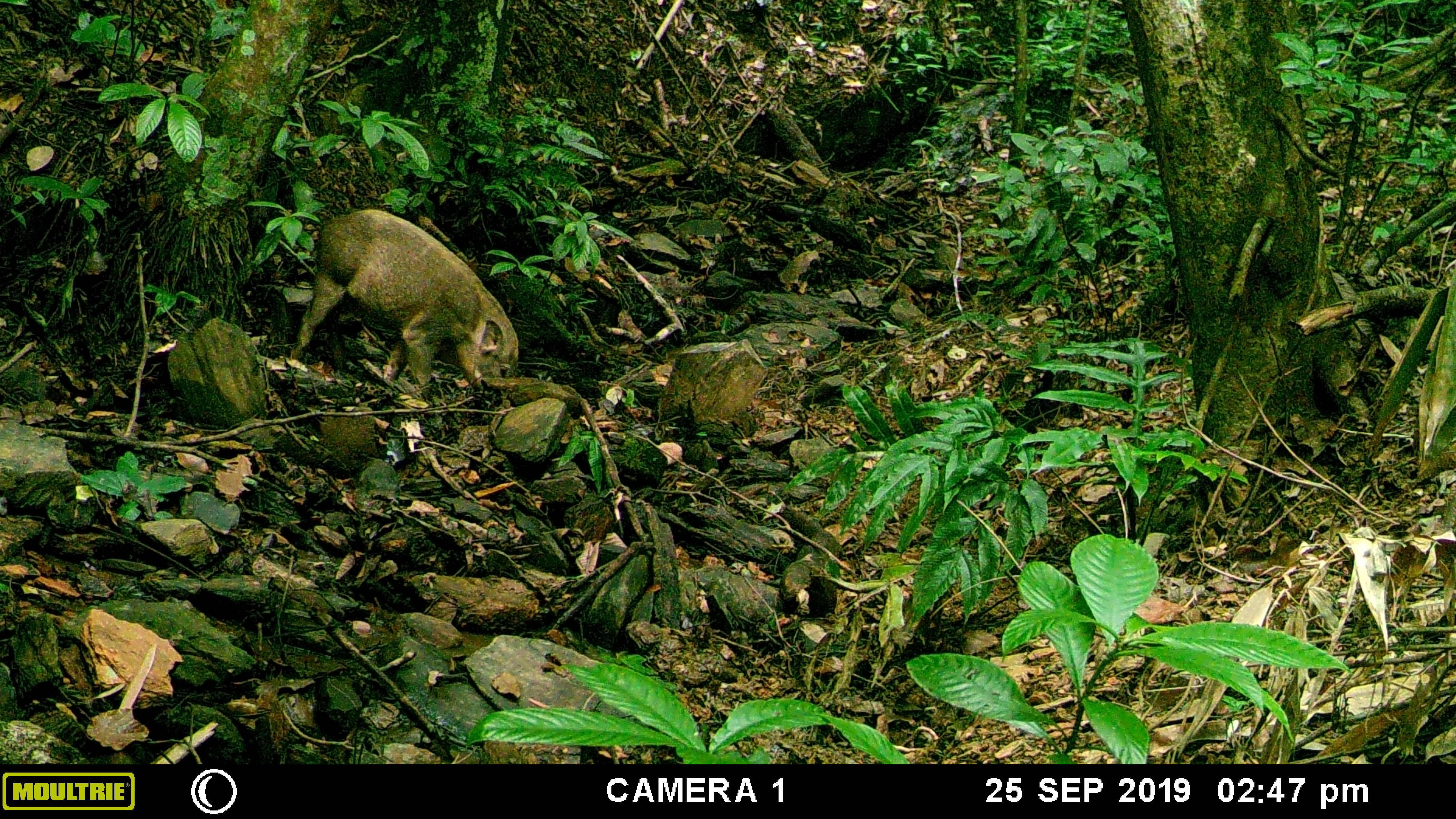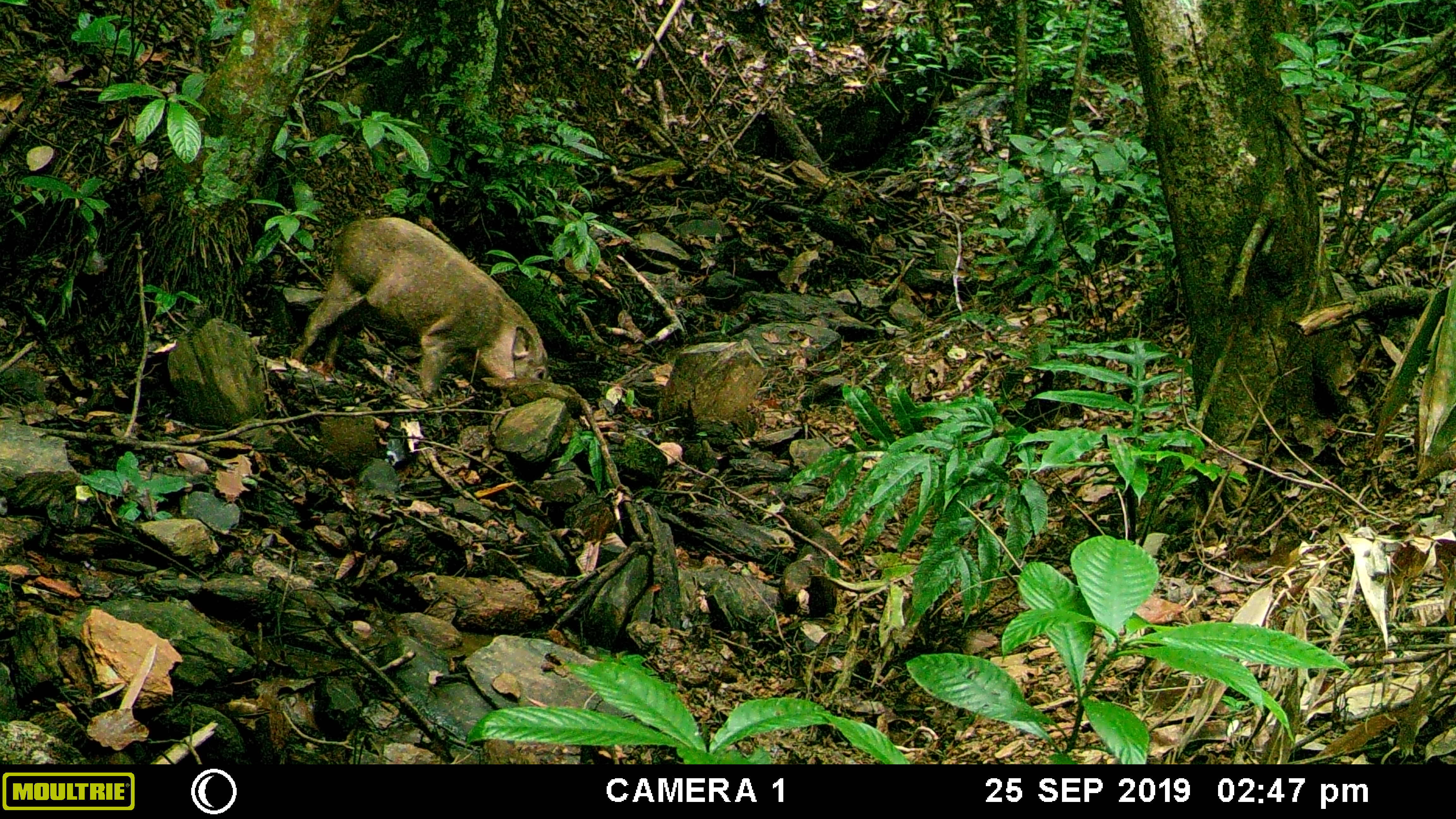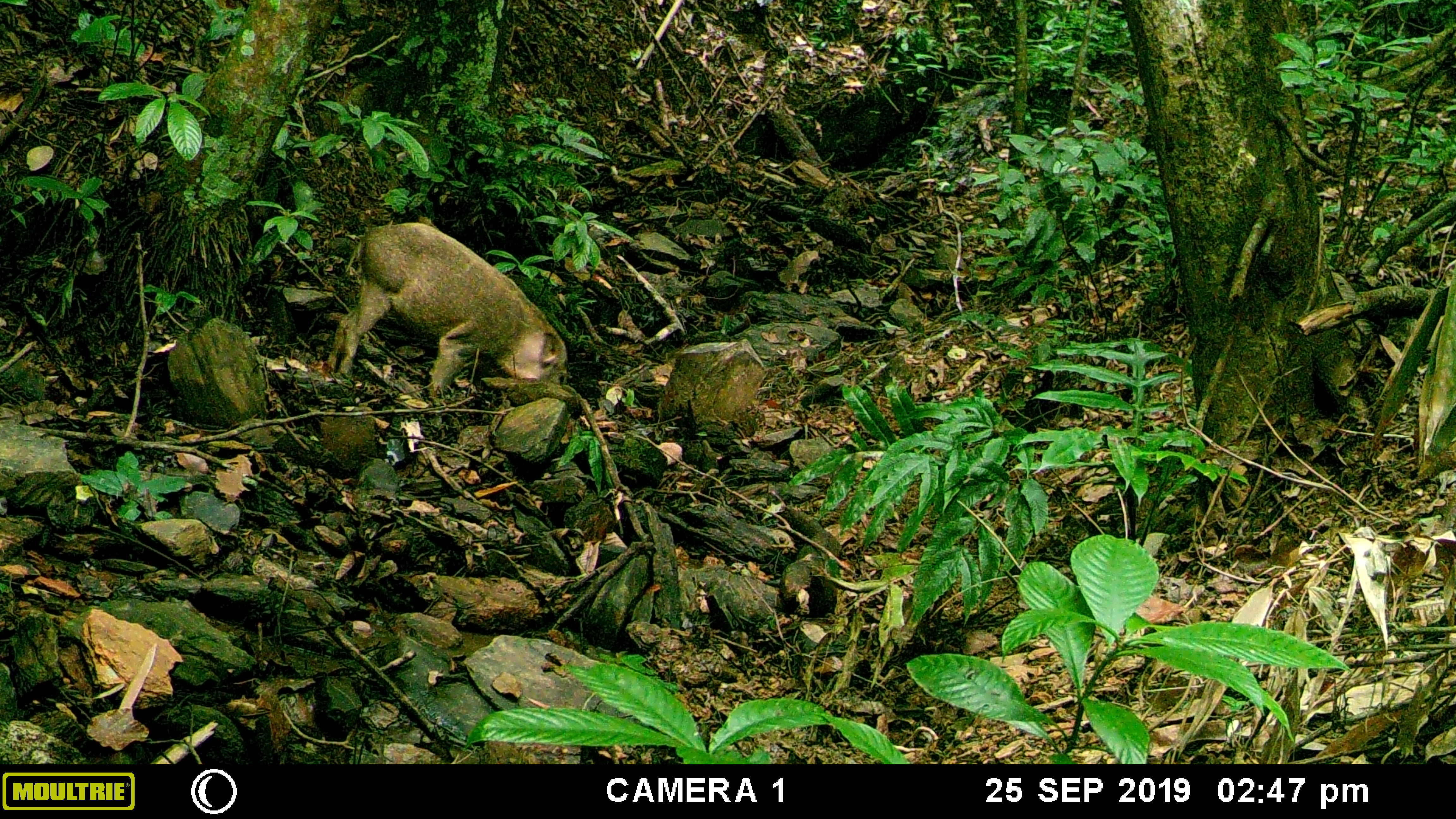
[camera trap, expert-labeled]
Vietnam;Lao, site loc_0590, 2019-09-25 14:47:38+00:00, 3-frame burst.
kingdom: Animalia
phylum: Chordata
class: Mammalia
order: Artiodactyla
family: Suidae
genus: Sus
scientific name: Sus scrofa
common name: eurasian wild pig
Eurasian wild pig (Sus scrofa). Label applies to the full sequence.